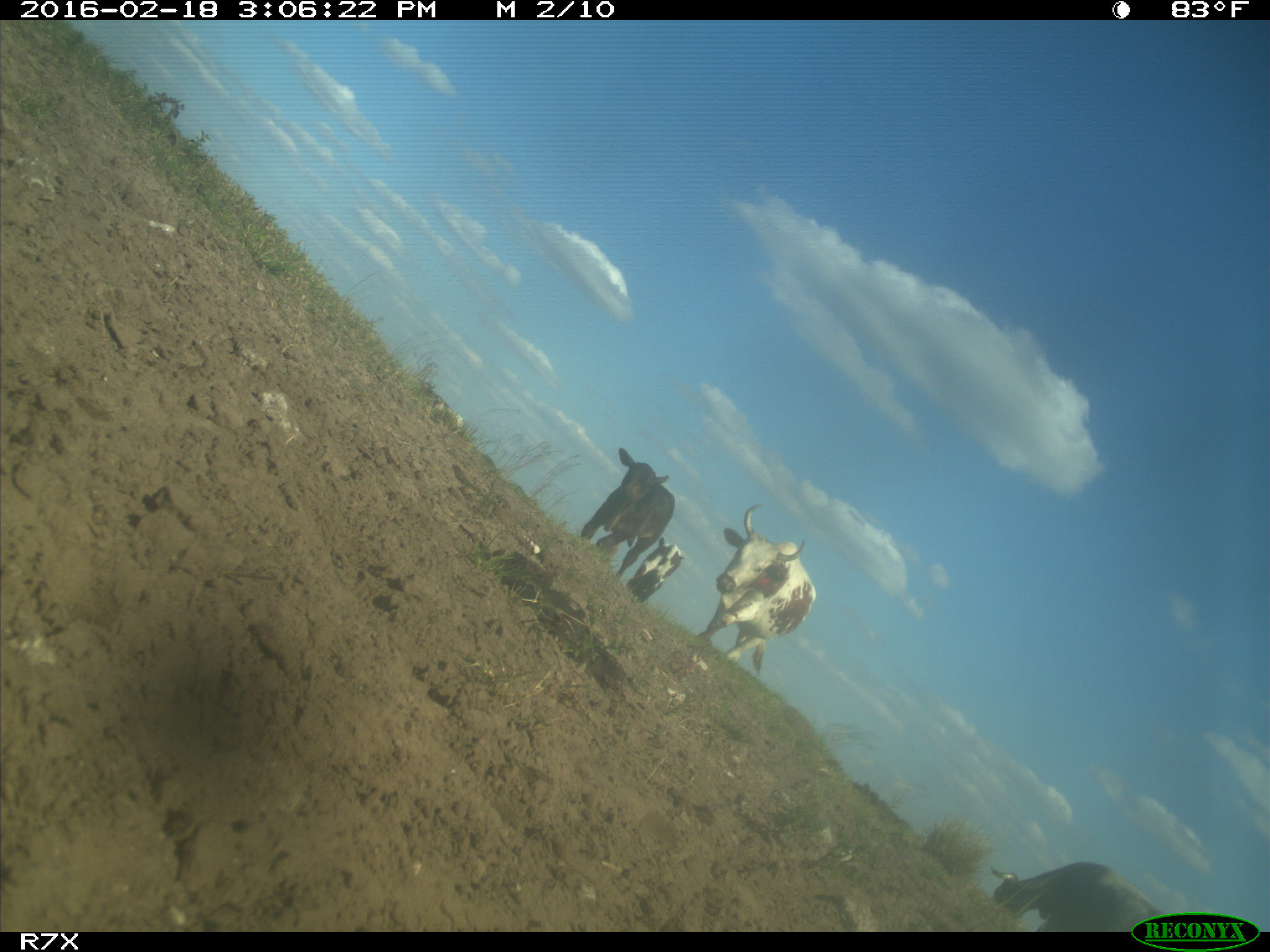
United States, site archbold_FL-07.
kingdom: Animalia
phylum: Chordata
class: Mammalia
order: Artiodactyla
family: Bovidae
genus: Bos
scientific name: Bos taurus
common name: domestic cow